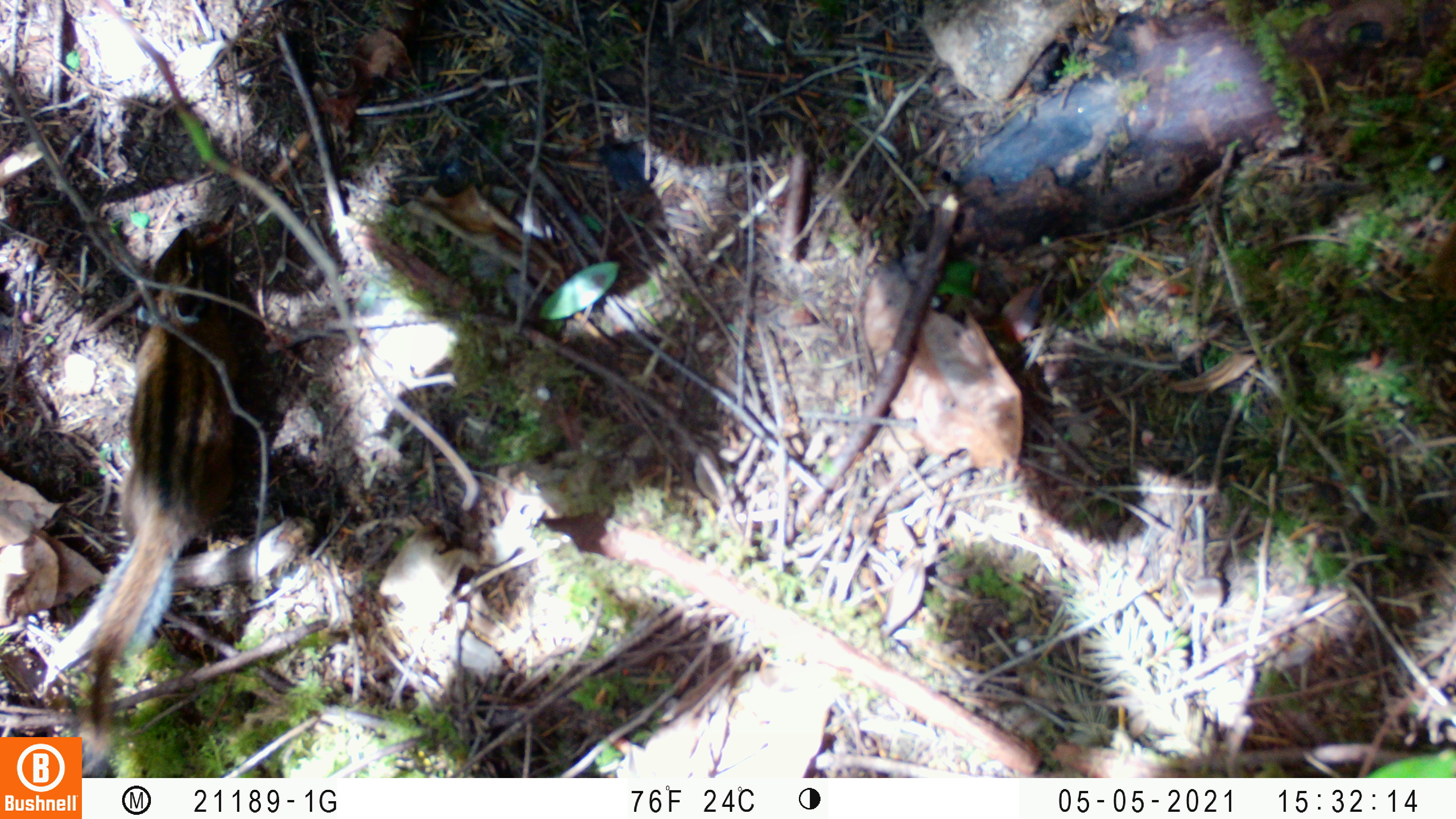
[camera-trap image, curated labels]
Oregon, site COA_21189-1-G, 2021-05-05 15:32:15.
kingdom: Animalia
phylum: Chordata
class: Mammalia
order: Rodentia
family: Sciuridae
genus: Neotamias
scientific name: Neotamias townsendii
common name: townsend's chipmunk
Townsend's chipmunk (Neotamias townsendii).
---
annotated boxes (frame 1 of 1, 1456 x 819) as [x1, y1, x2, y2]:
townsend's chipmunk: [70, 221, 252, 734]